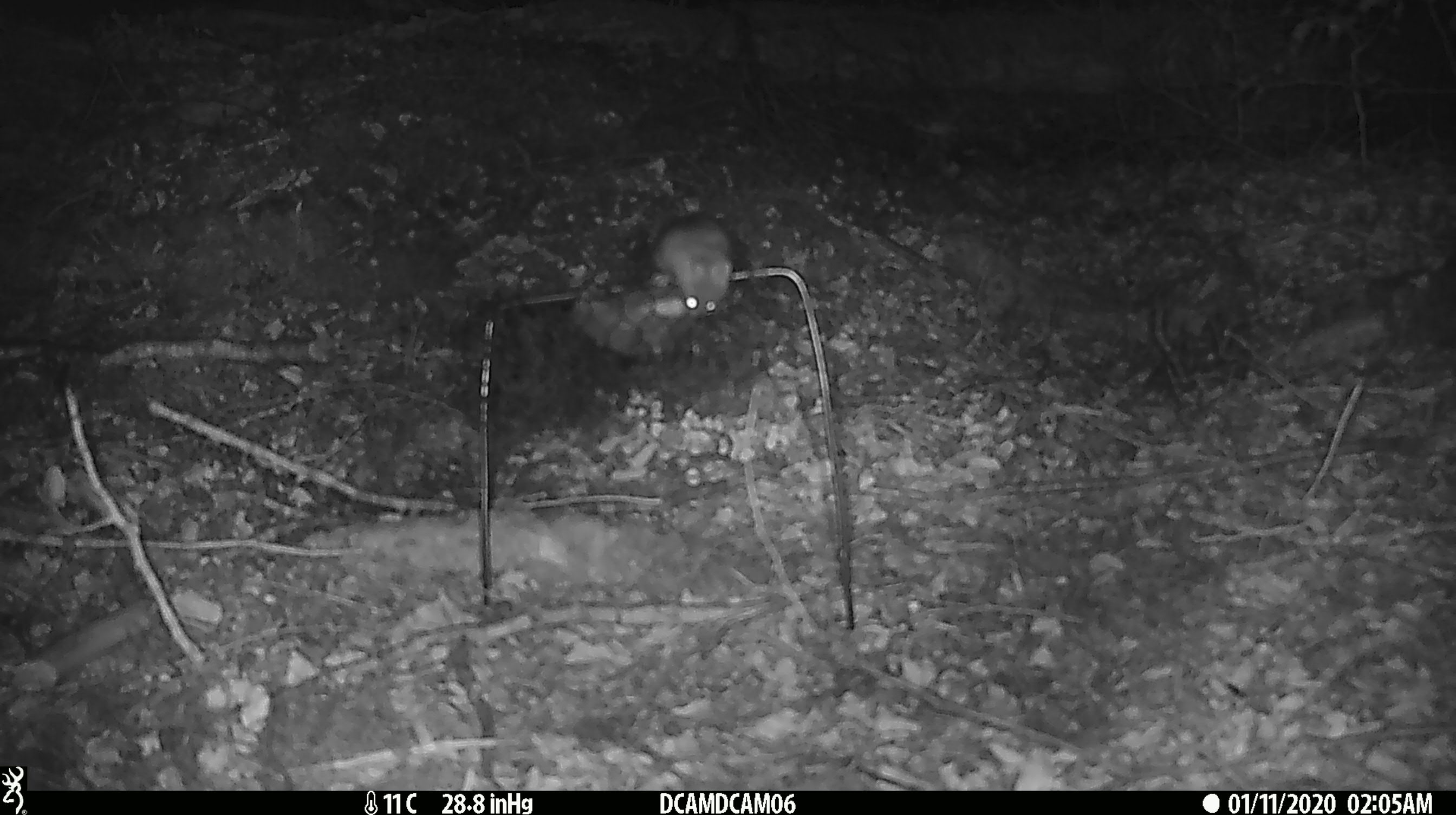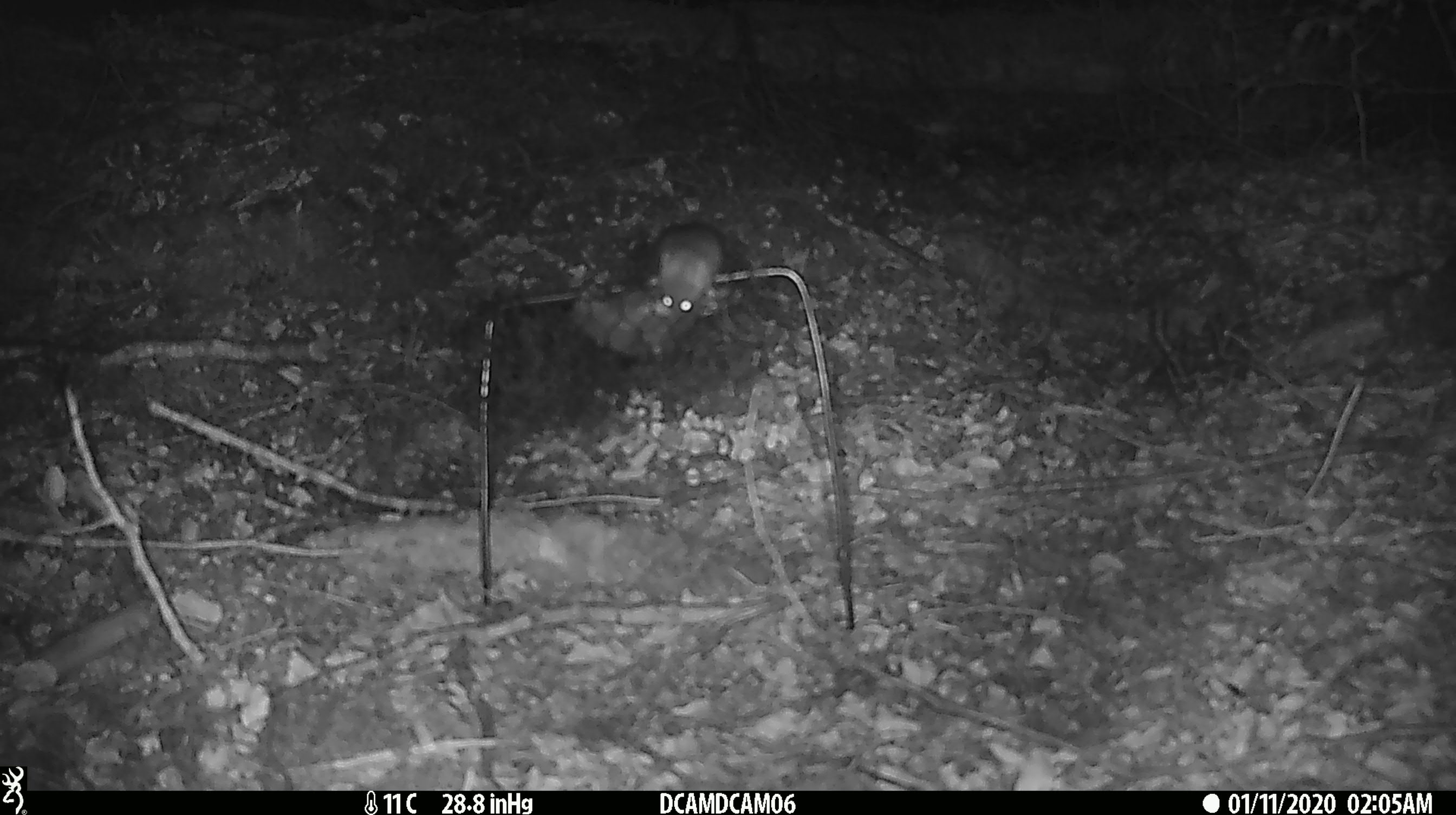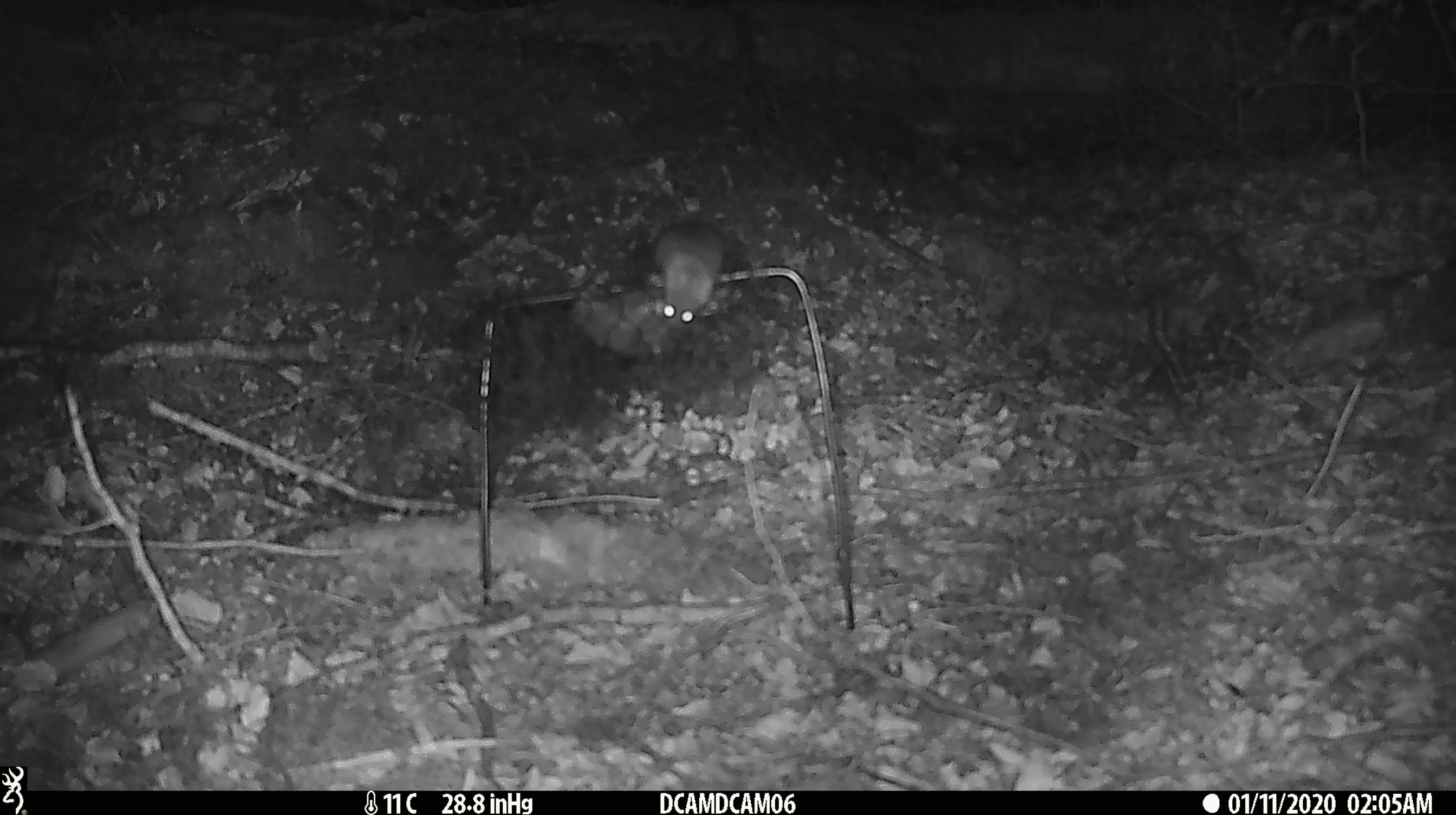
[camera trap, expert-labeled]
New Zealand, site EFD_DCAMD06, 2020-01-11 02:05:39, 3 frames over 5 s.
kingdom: Animalia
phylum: Chordata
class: Mammalia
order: Rodentia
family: Muridae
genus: Mus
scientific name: Mus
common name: mouse